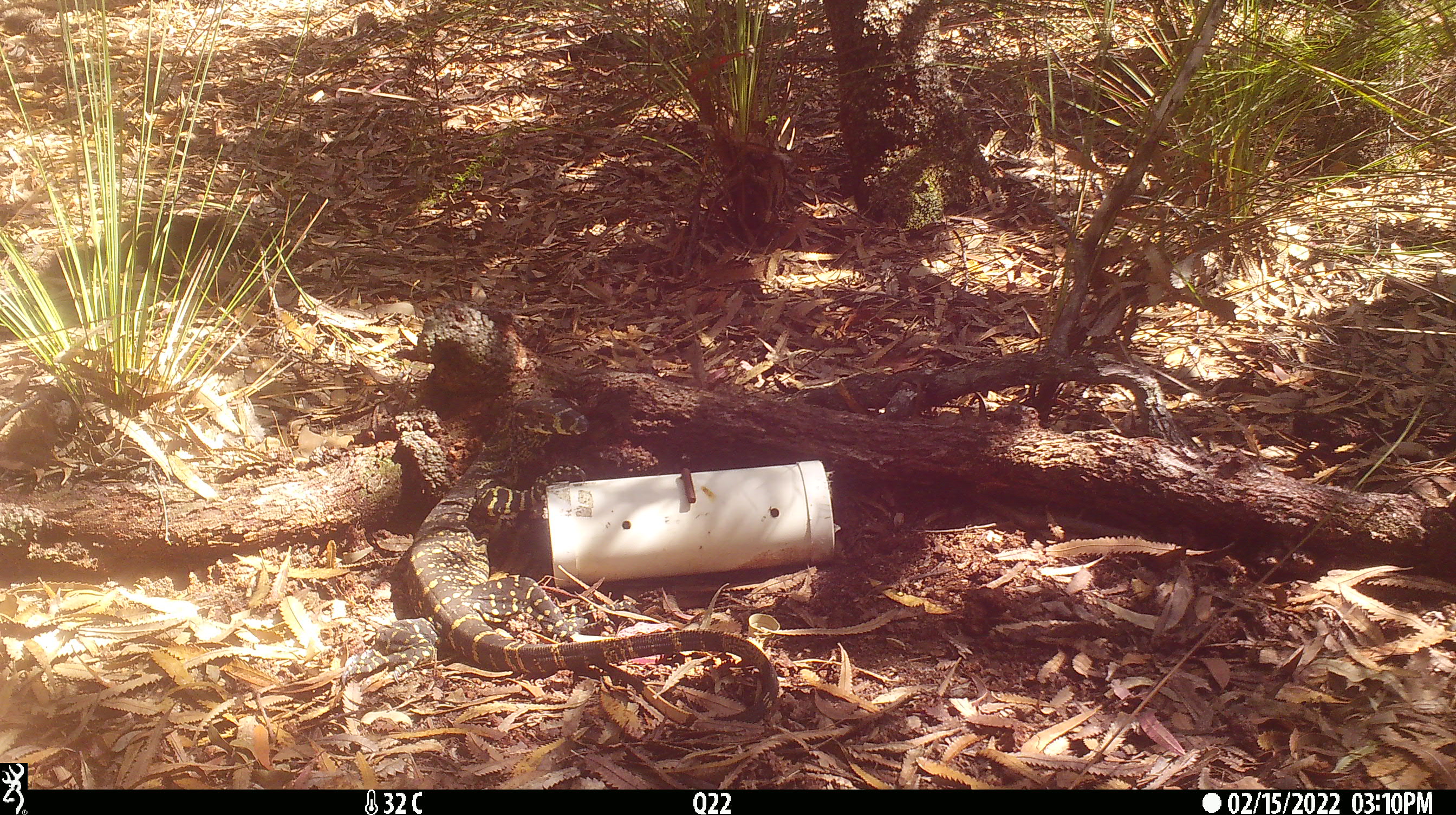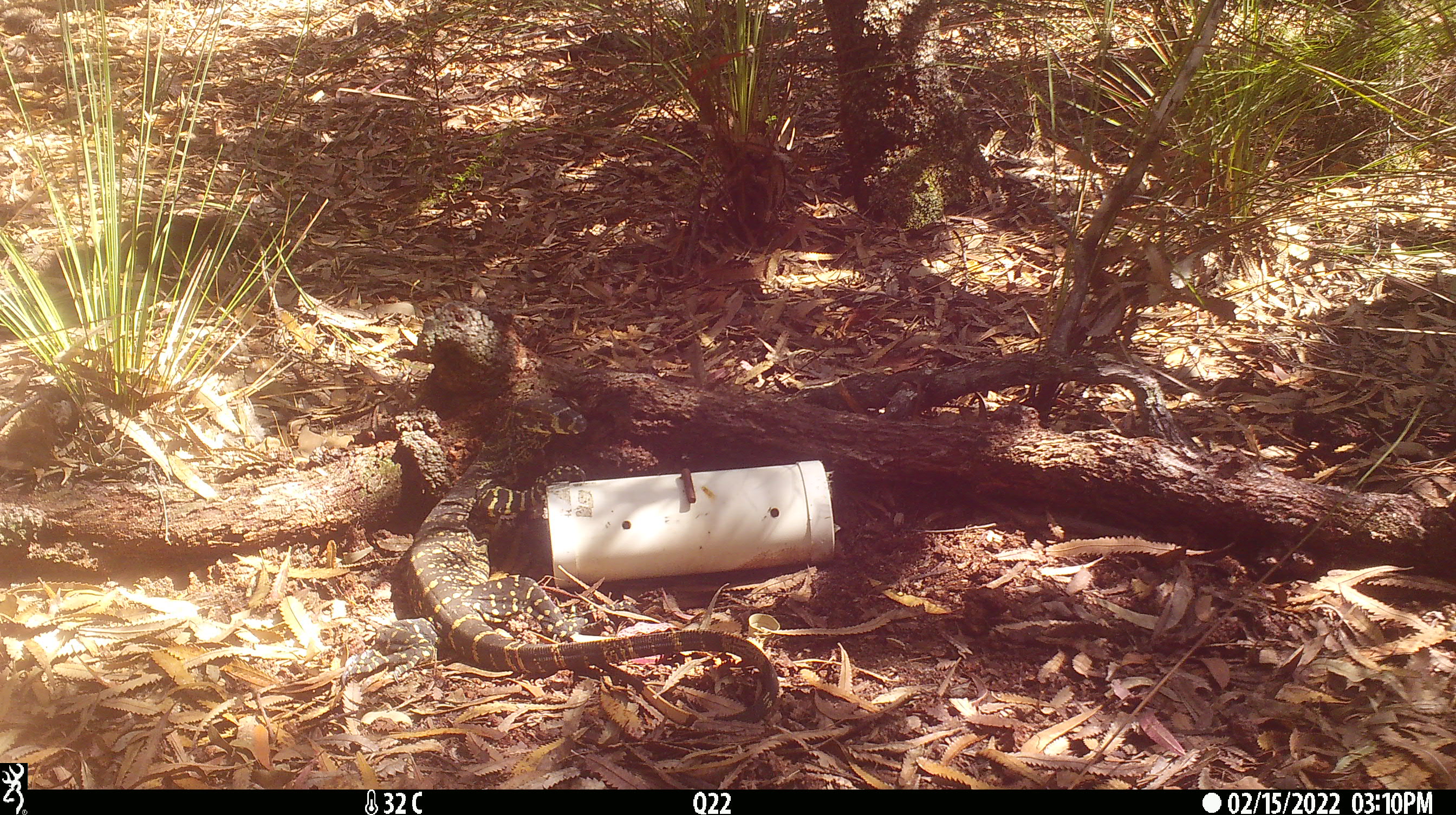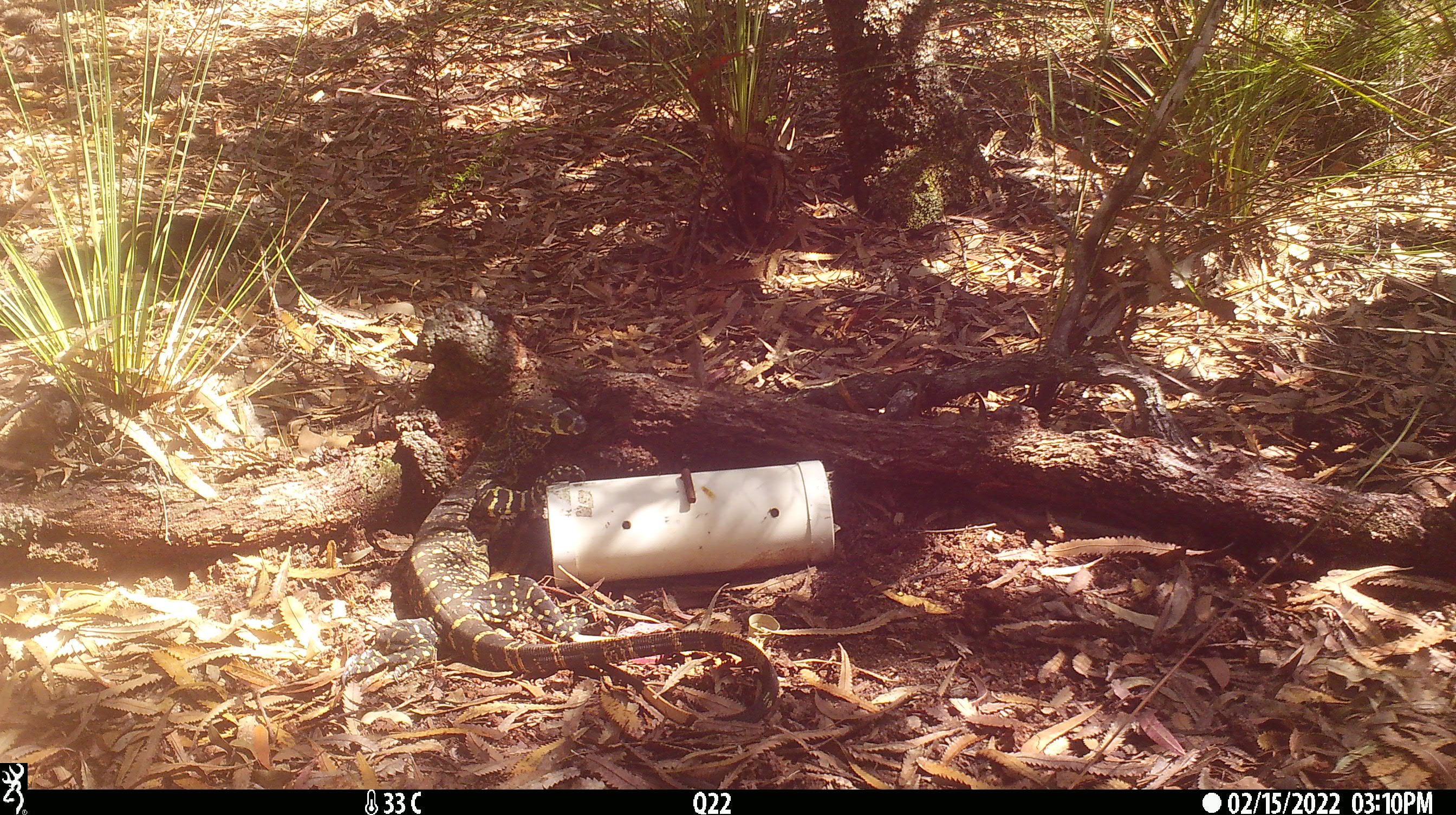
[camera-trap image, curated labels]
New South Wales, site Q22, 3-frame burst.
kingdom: Animalia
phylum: Chordata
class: Reptilia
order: Squamata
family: Varanidae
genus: Varanus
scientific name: Varanus varius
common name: lace monitor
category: goanna